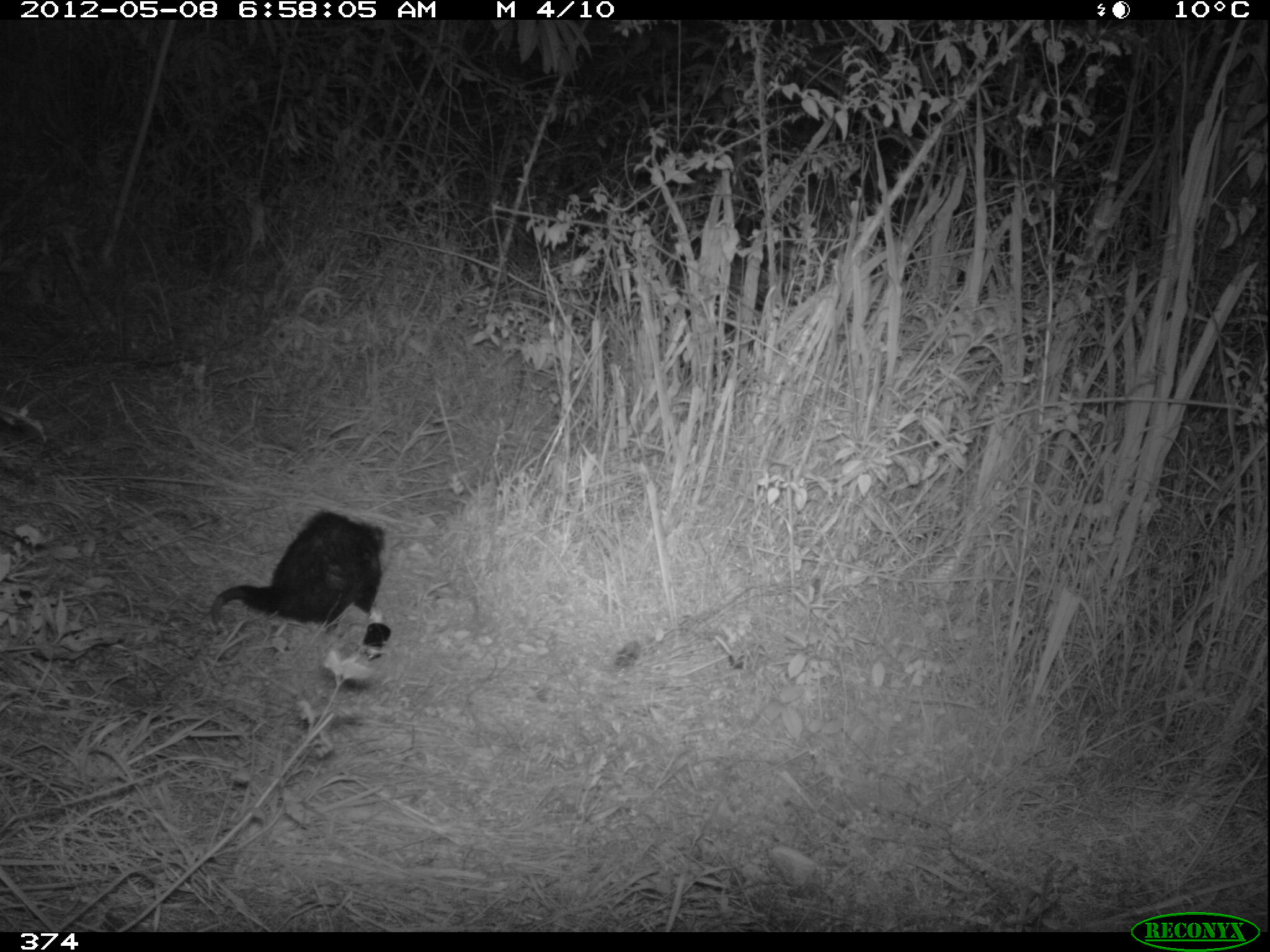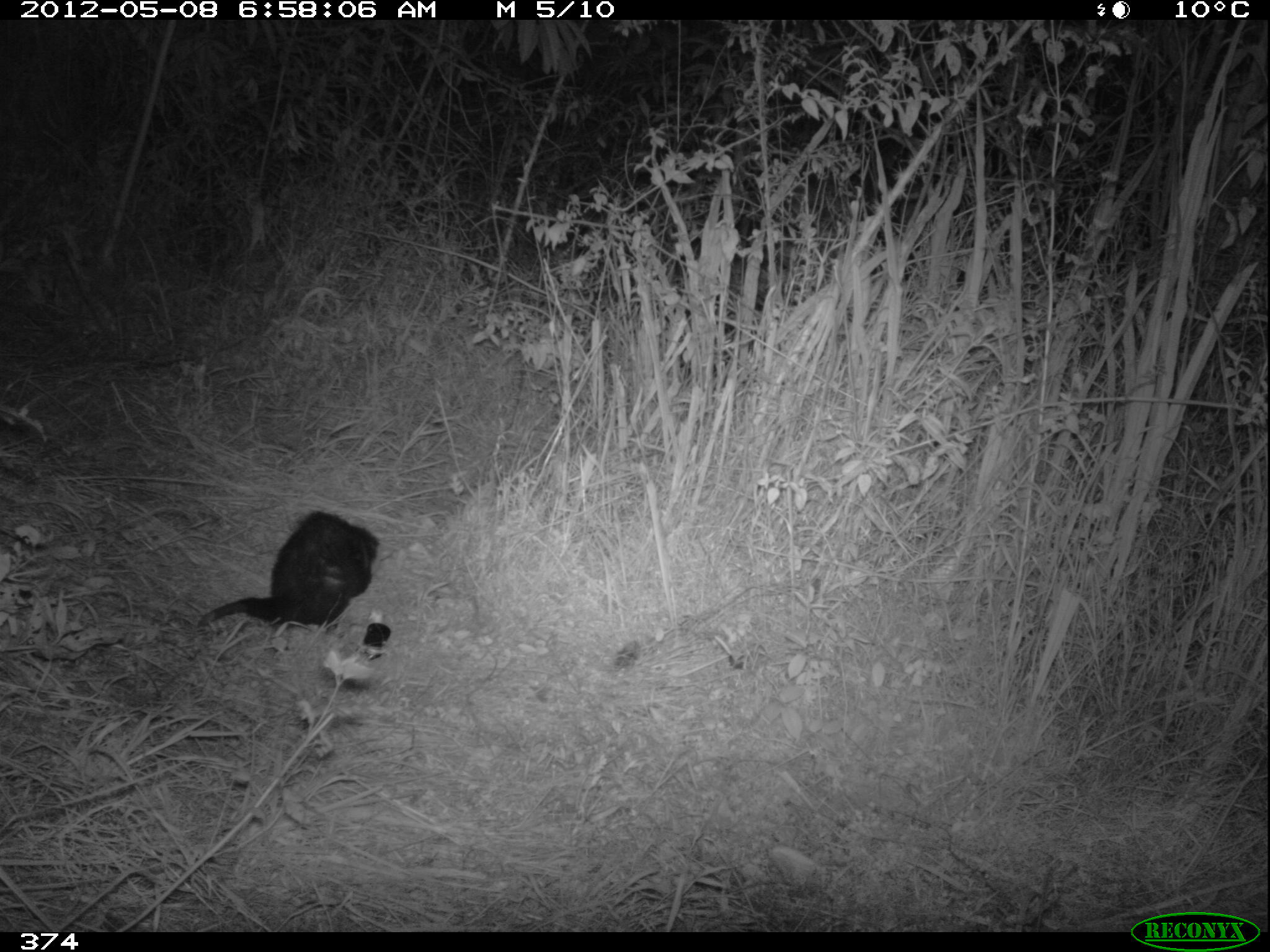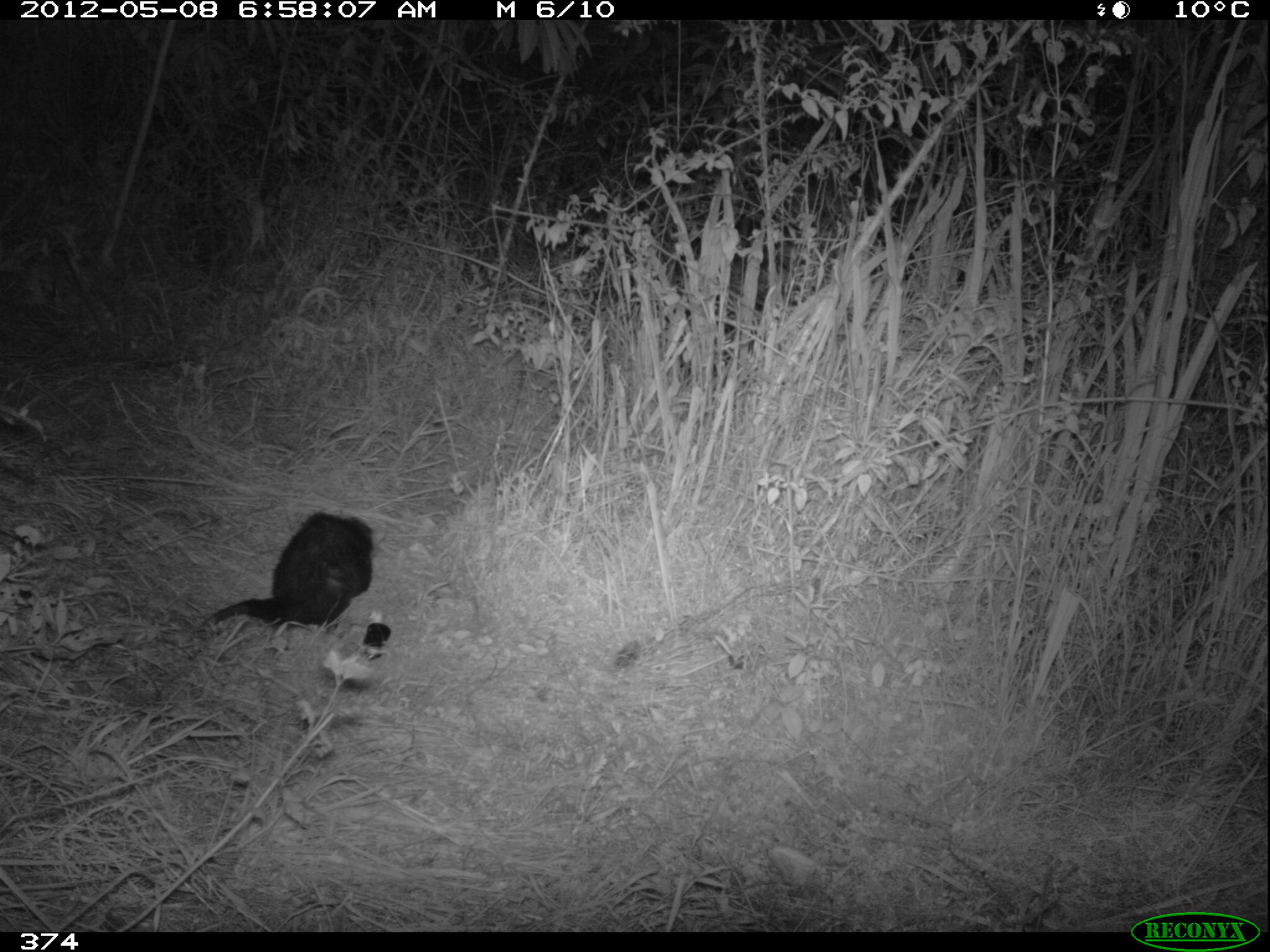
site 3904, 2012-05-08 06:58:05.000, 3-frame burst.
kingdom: Animalia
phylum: Chordata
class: Mammalia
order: Didelphimorphia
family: Didelphidae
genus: Didelphis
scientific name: Didelphis pernigra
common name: andean white-eared opossum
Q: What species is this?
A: Didelphis pernigra (andean white-eared opossum).